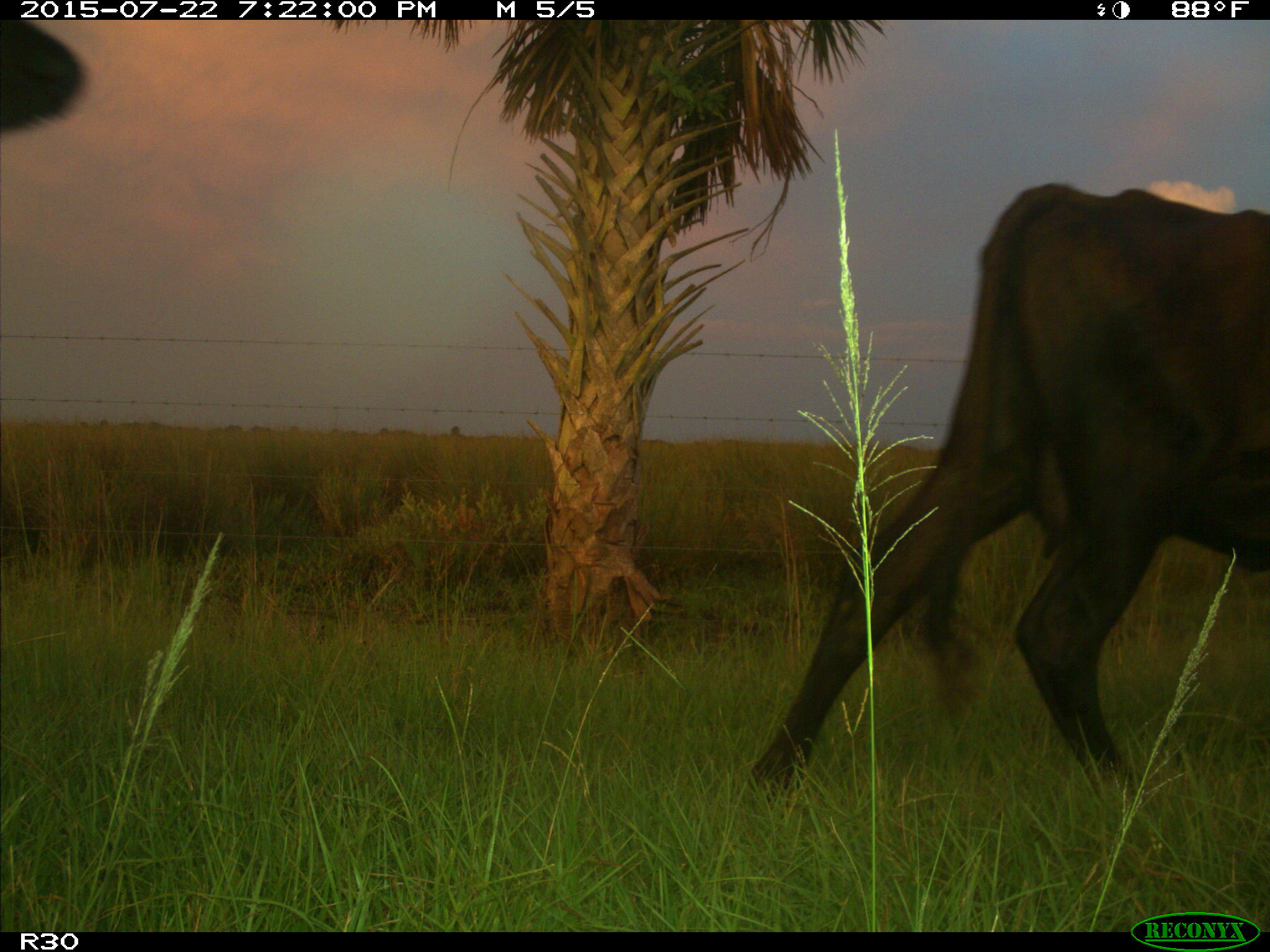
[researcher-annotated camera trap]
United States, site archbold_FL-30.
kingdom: Animalia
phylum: Chordata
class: Mammalia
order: Artiodactyla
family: Bovidae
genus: Bos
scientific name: Bos taurus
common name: domestic cow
Bos taurus (domestic cow).